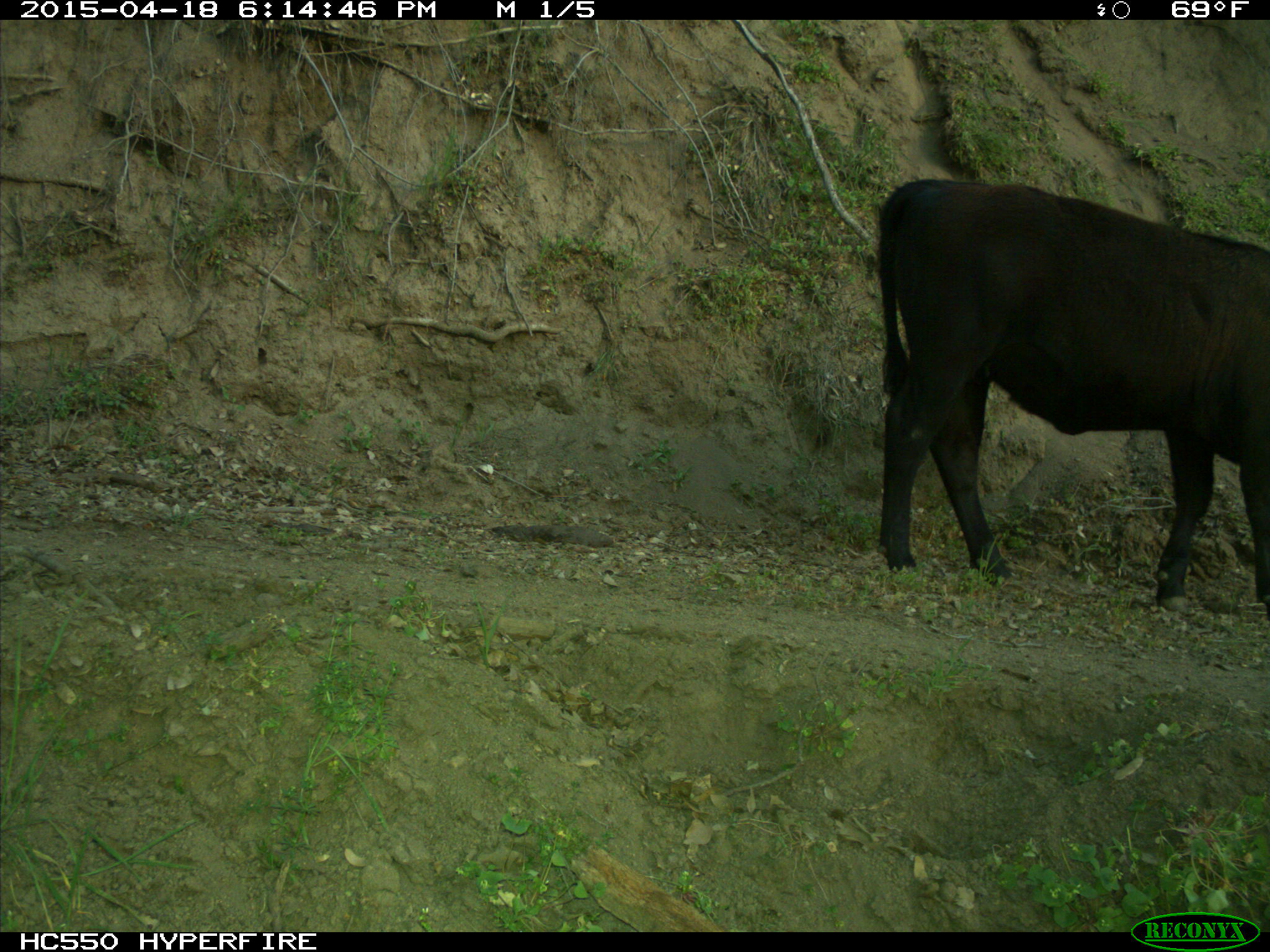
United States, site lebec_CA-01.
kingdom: Animalia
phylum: Chordata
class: Mammalia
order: Artiodactyla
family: Bovidae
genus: Bos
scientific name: Bos taurus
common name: domestic cow